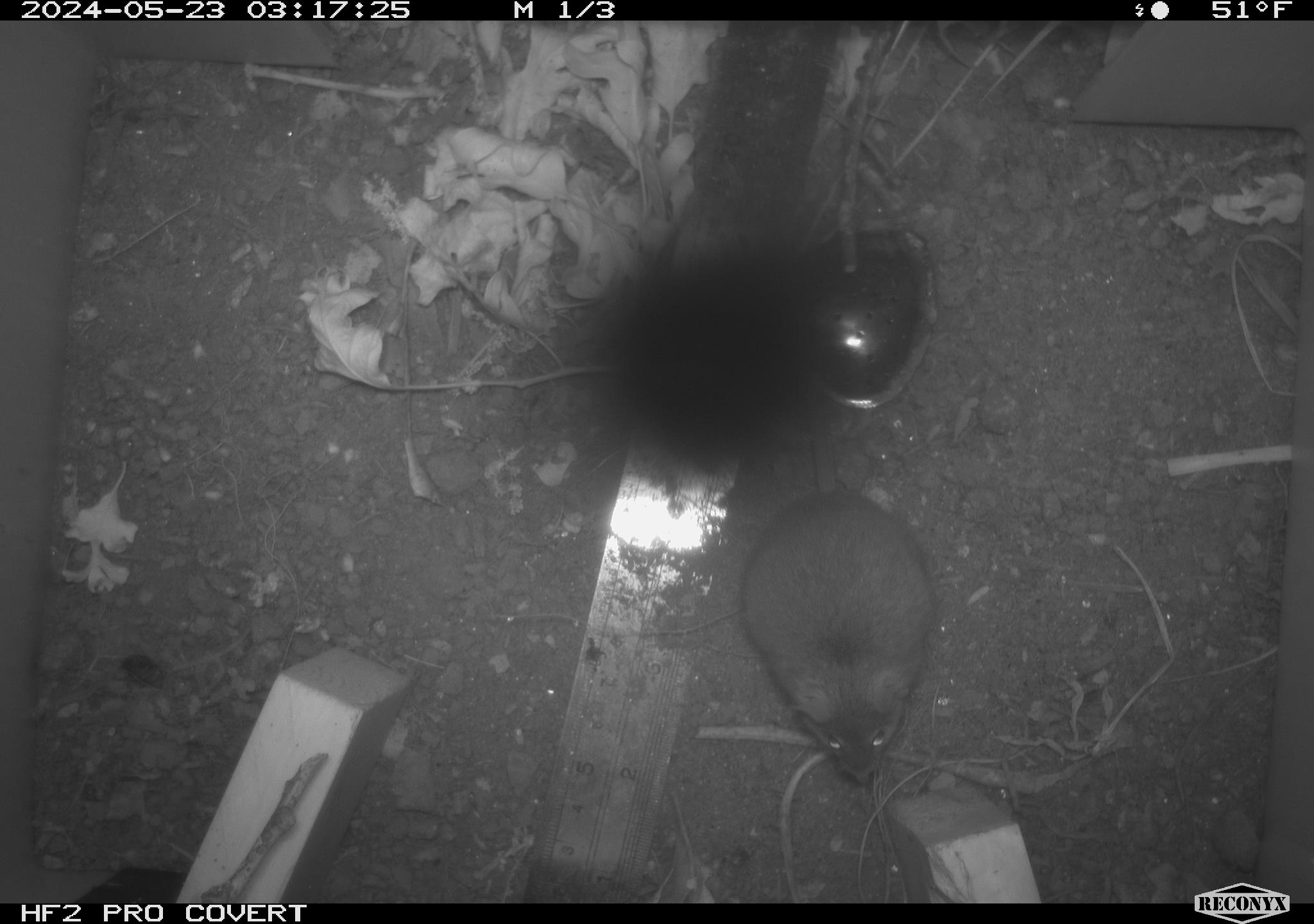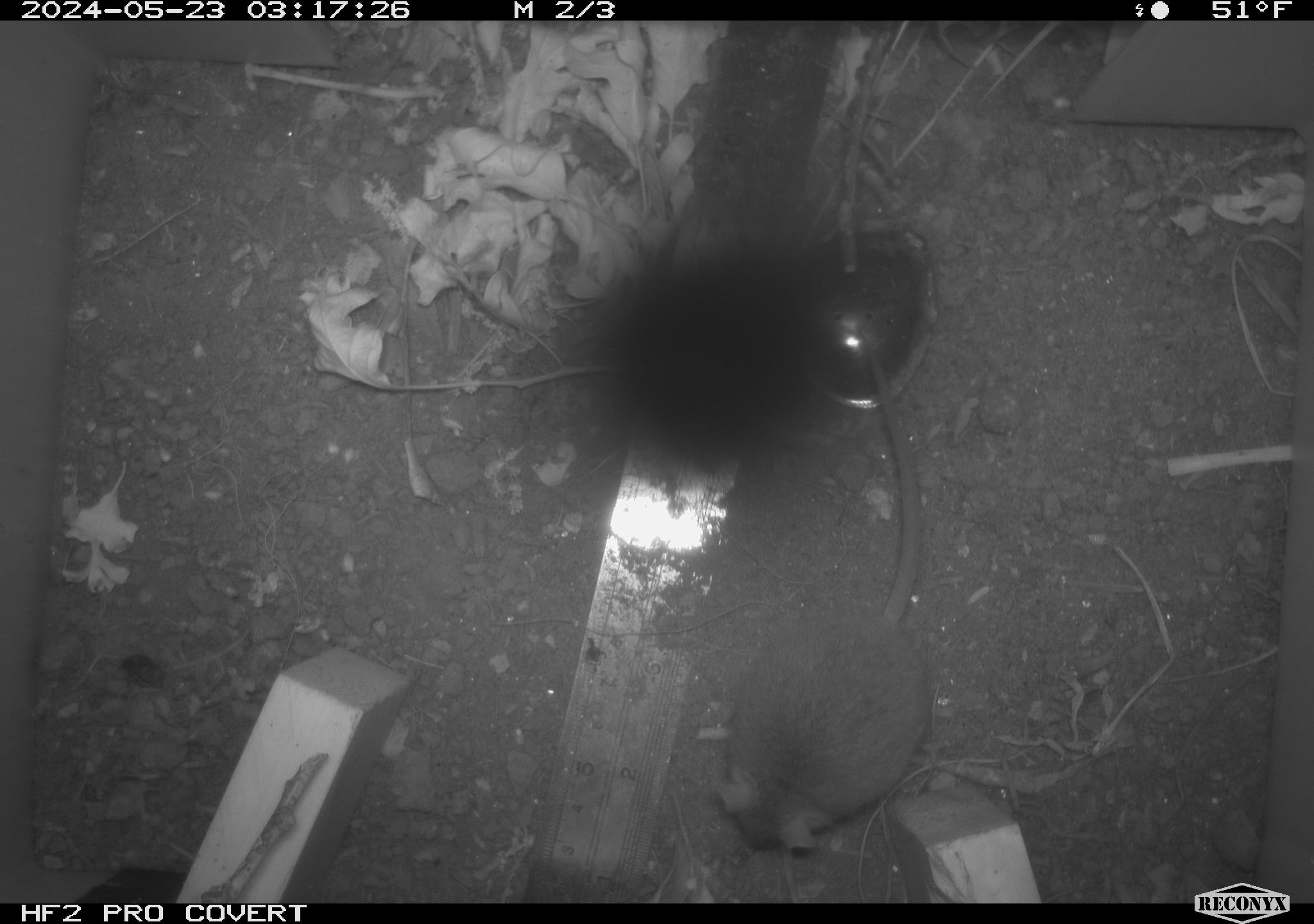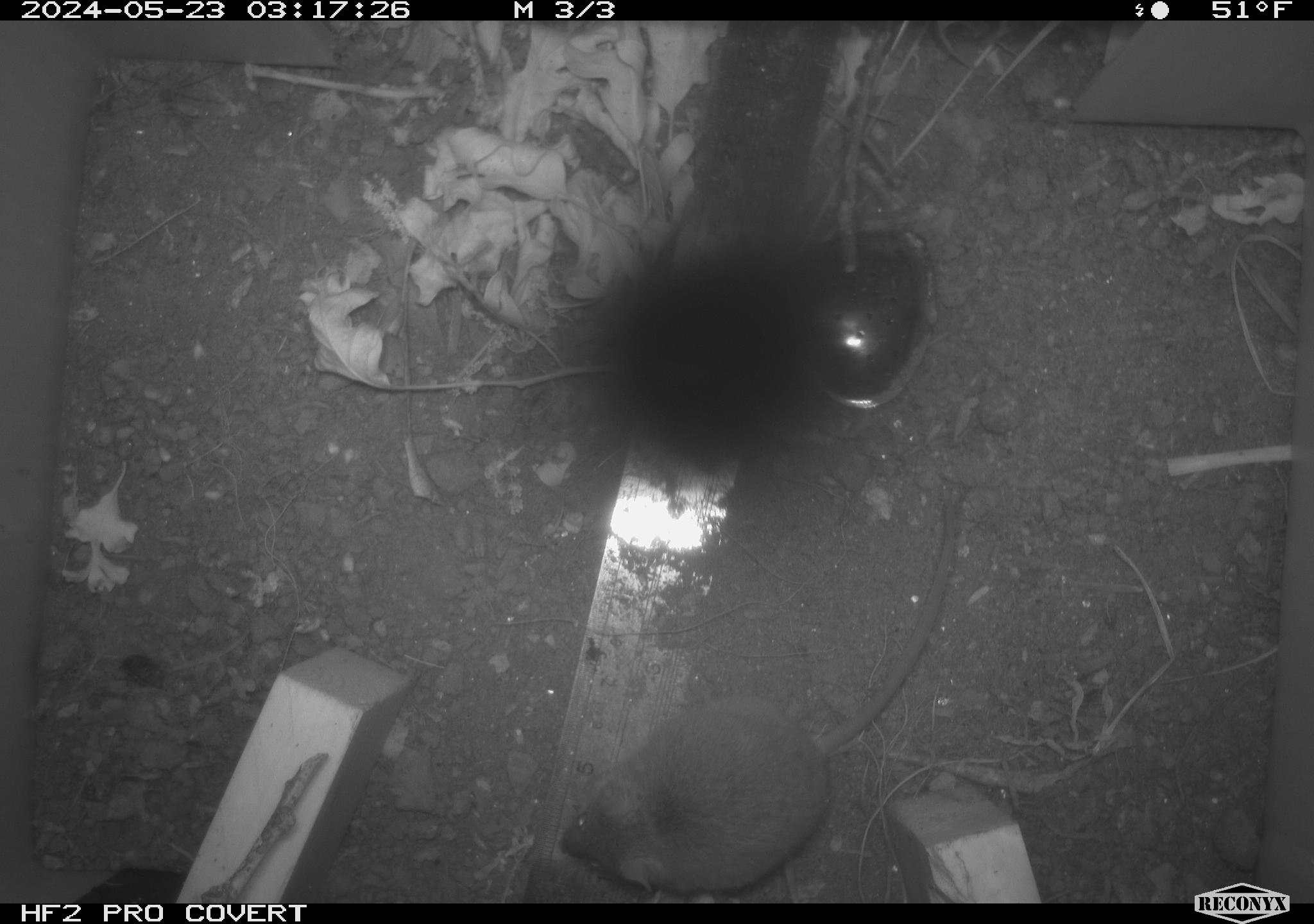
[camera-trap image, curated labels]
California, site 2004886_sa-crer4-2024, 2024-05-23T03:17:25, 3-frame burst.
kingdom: Animalia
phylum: Chordata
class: Mammalia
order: Rodentia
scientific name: Rodentia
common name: mouse species